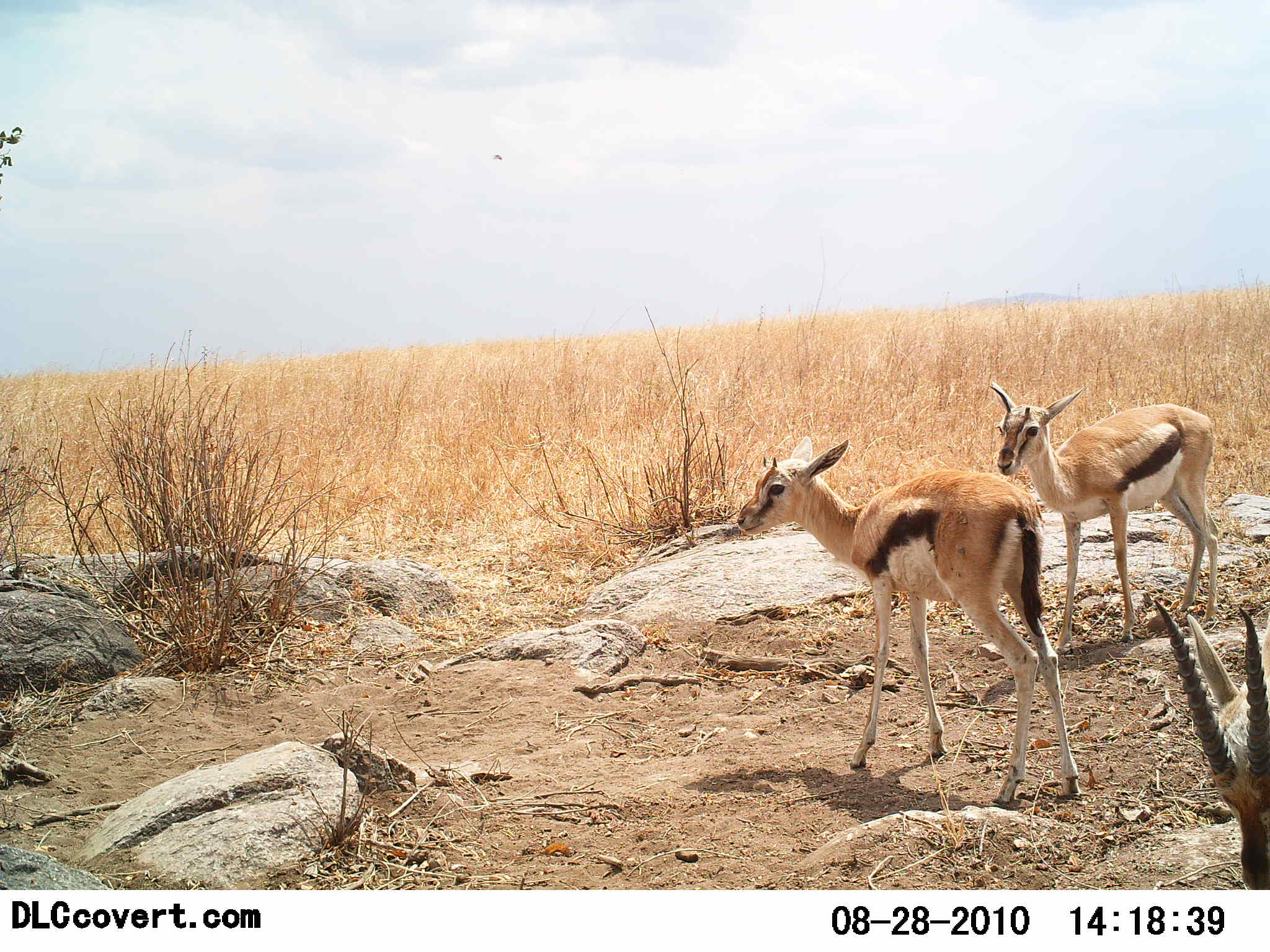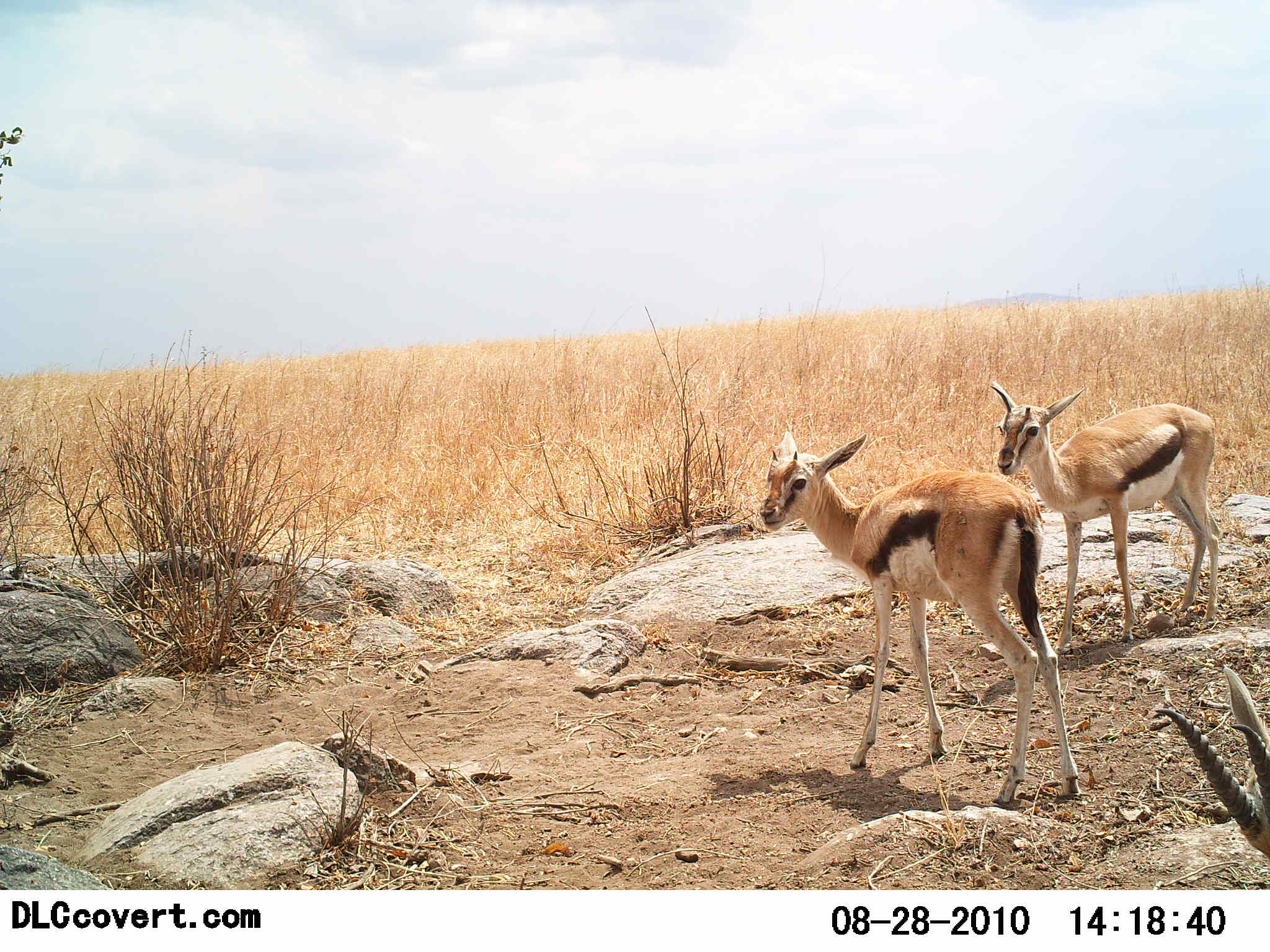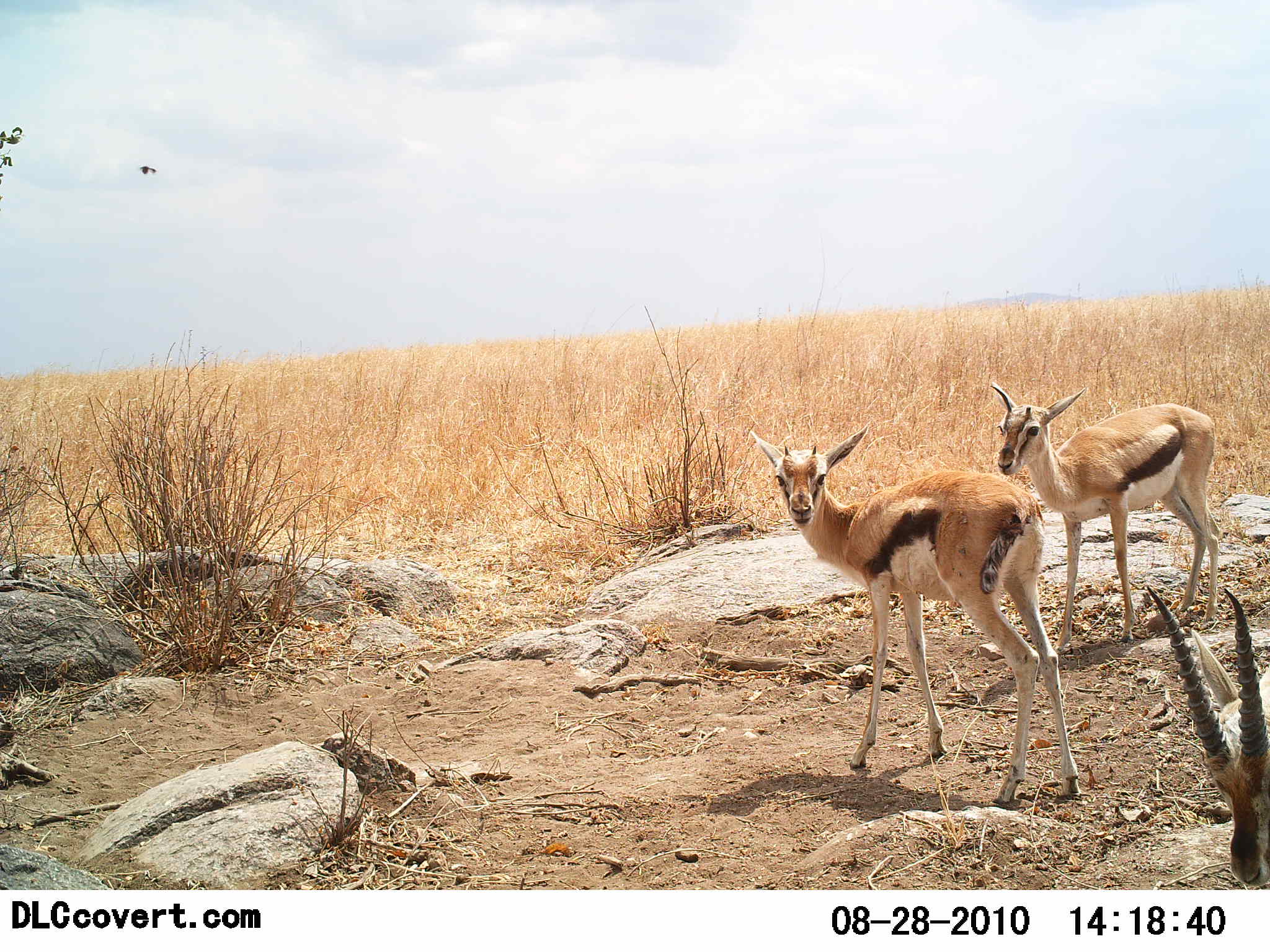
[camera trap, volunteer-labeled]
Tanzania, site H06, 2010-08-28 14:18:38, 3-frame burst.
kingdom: Animalia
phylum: Chordata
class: Mammalia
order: Artiodactyla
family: Bovidae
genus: Eudorcas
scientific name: Eudorcas thomsonii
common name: thomson's gazelle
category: gazellethomsons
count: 3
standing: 100%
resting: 0%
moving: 0%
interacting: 0%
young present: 53%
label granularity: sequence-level